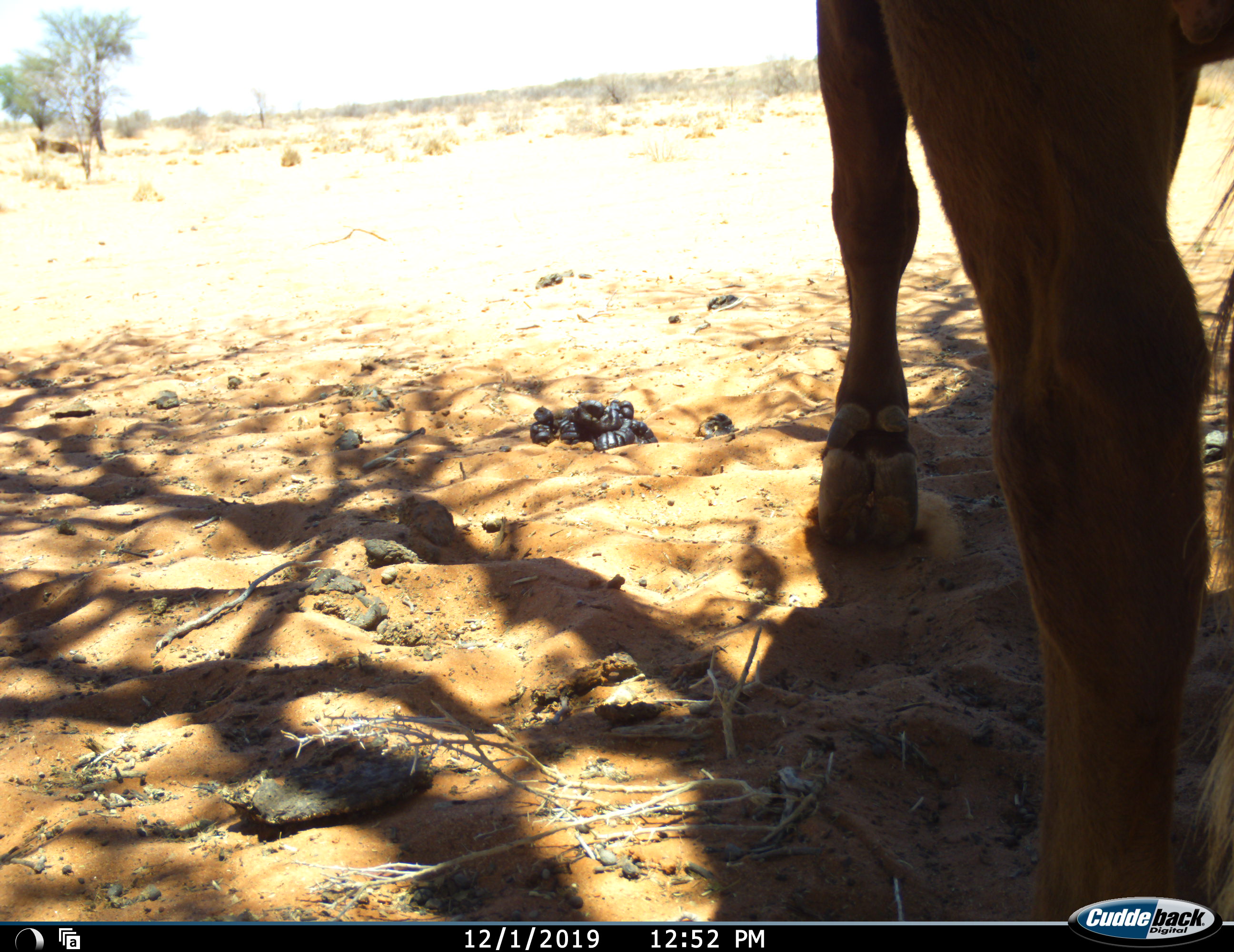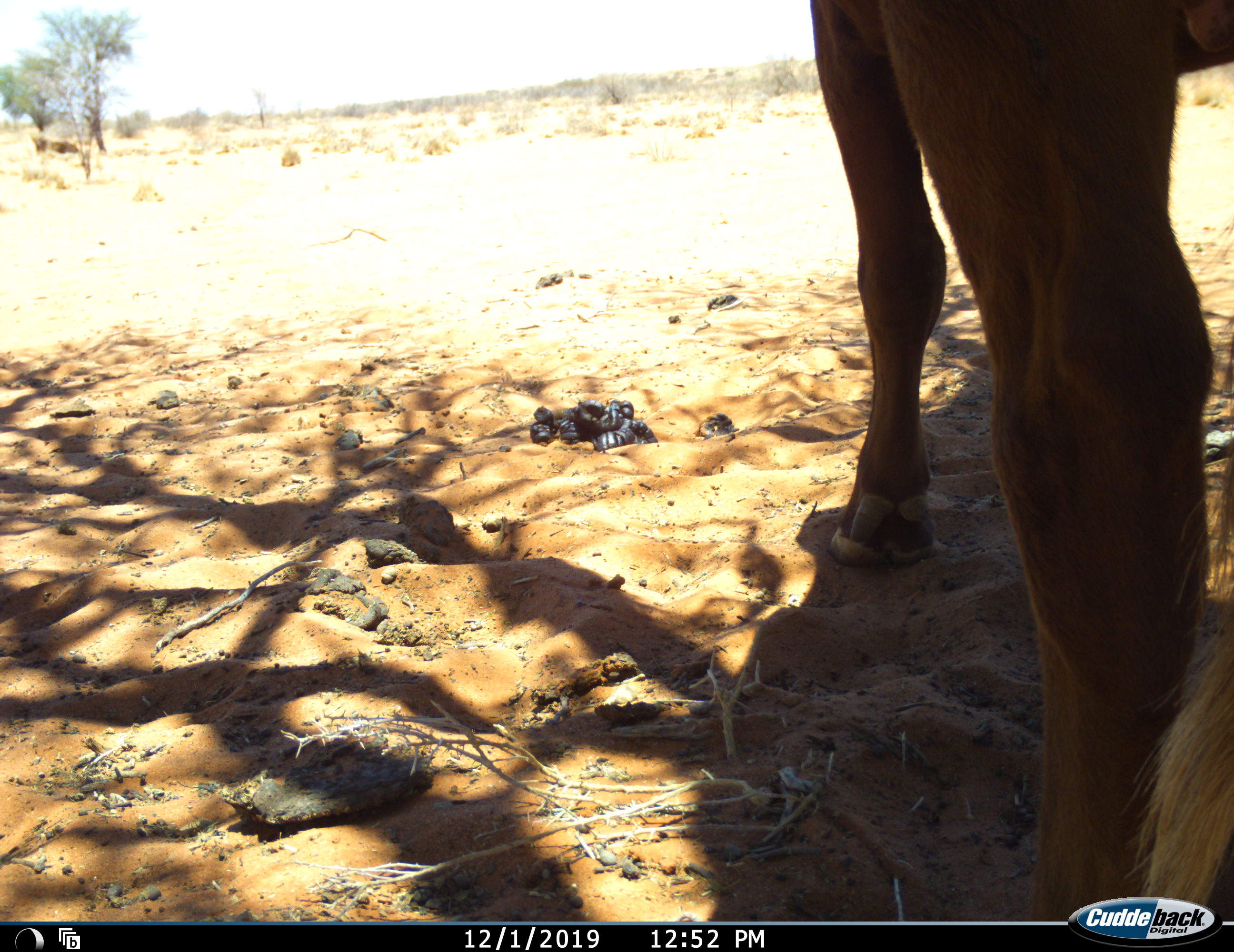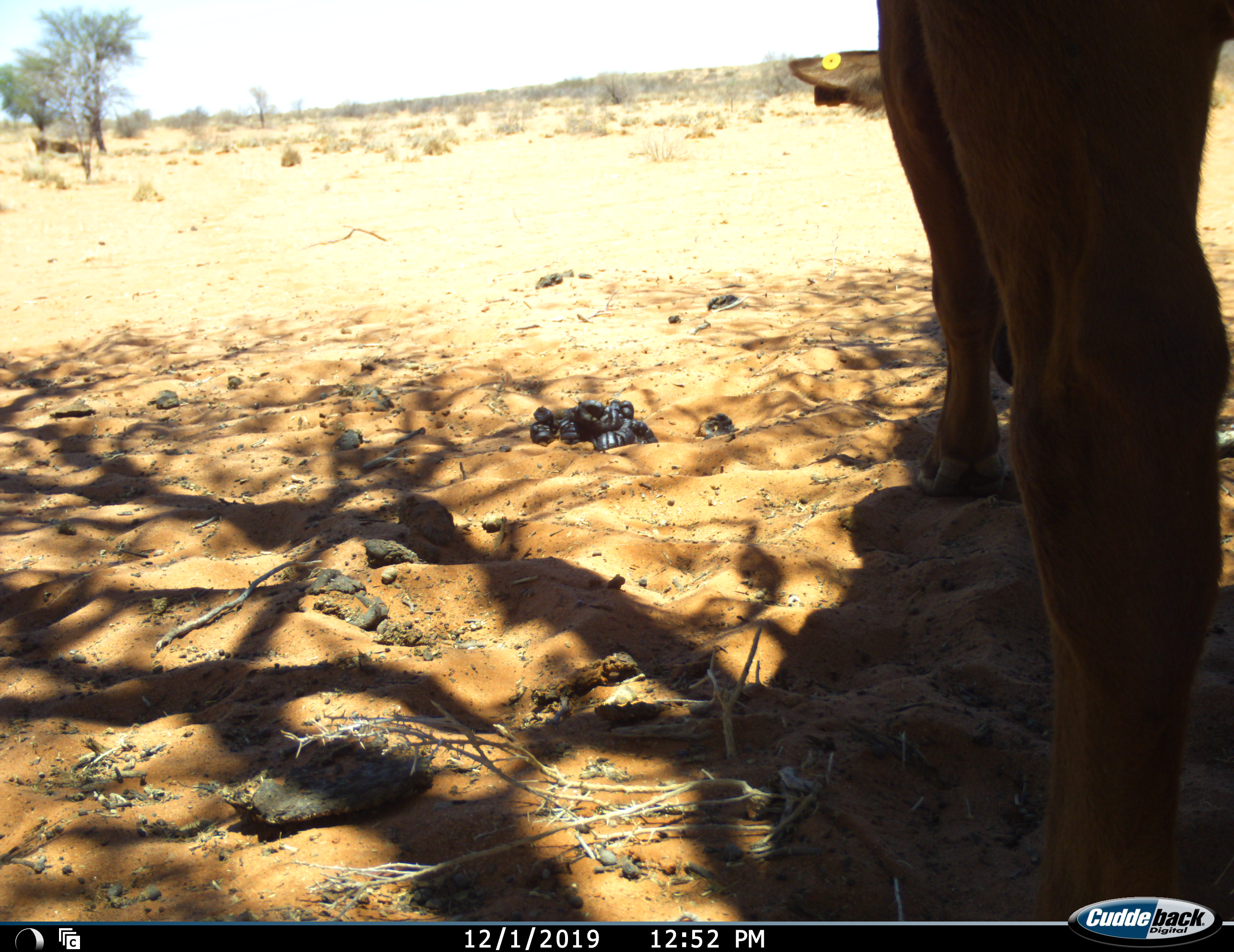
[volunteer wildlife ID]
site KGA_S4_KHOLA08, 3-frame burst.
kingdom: Animalia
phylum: Chordata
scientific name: Vertebrata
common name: domestic animal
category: domesticanimal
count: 1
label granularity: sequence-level